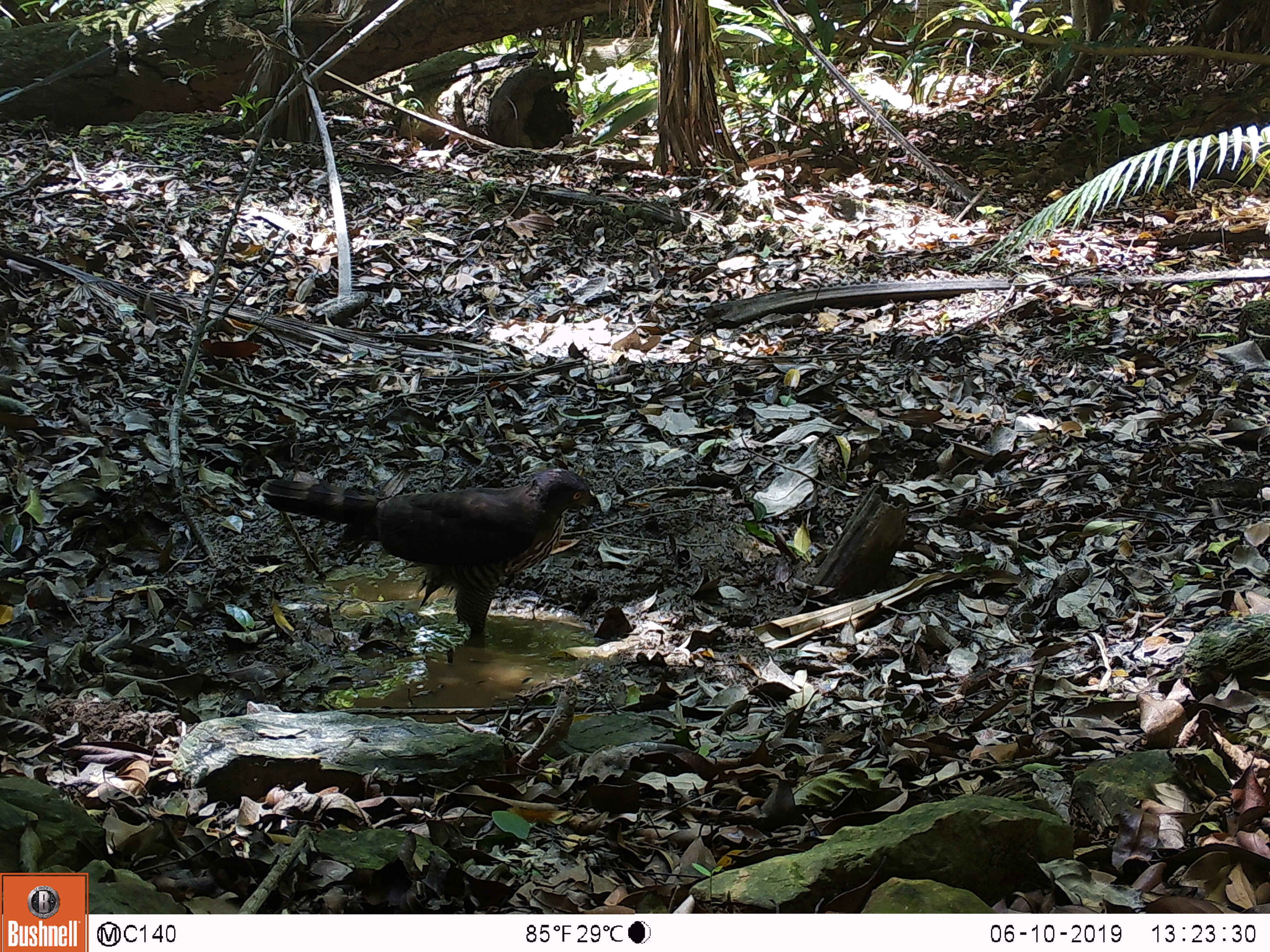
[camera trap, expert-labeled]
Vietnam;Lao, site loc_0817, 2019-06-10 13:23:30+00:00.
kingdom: Animalia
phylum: Chordata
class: Aves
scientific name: Aves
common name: bird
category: unidentified bird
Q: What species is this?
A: Unidentified bird (bird) (Aves).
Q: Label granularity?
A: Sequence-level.